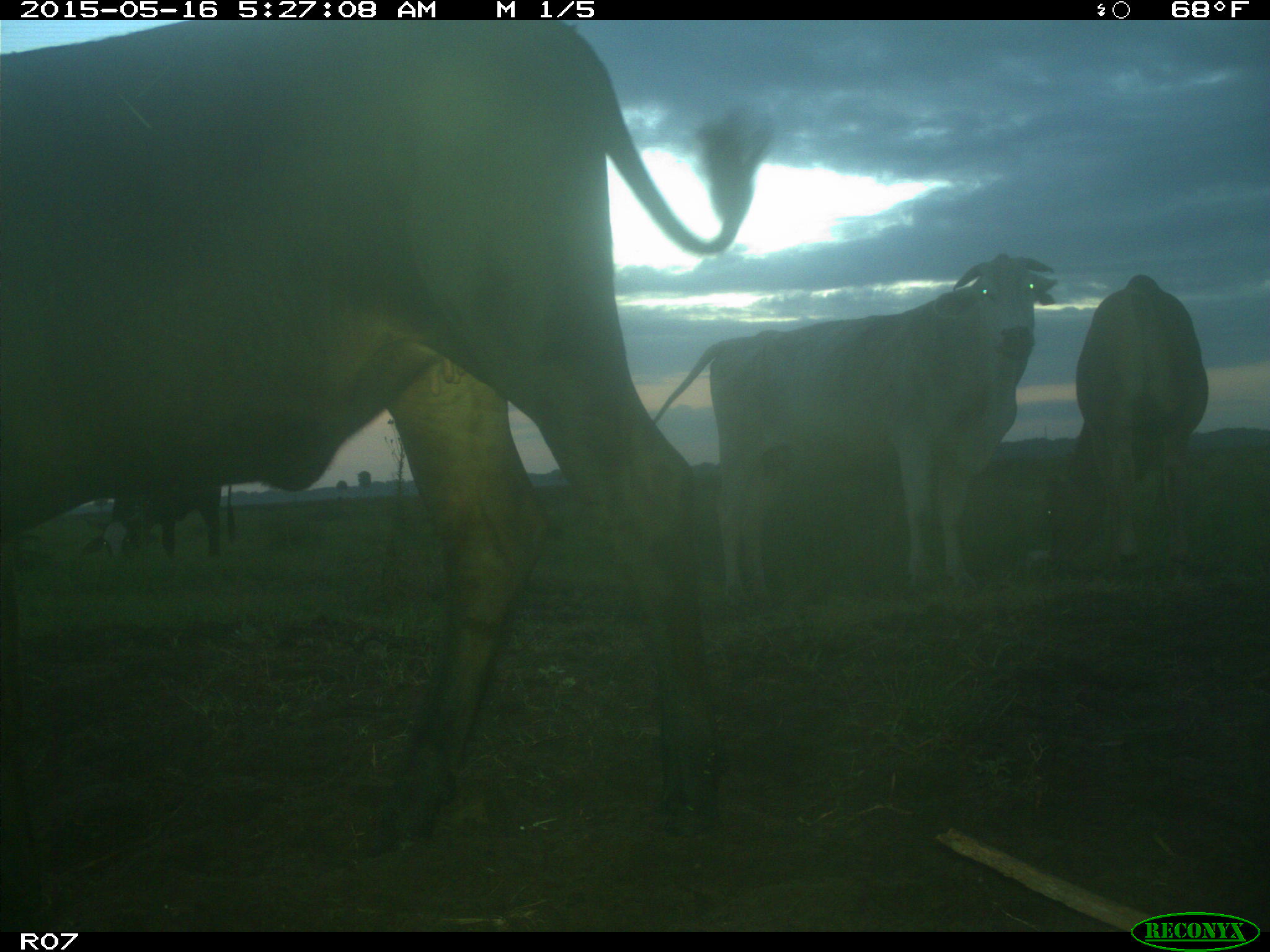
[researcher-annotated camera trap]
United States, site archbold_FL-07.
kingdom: Animalia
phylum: Chordata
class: Mammalia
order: Artiodactyla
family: Bovidae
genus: Bos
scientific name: Bos taurus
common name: domestic cow